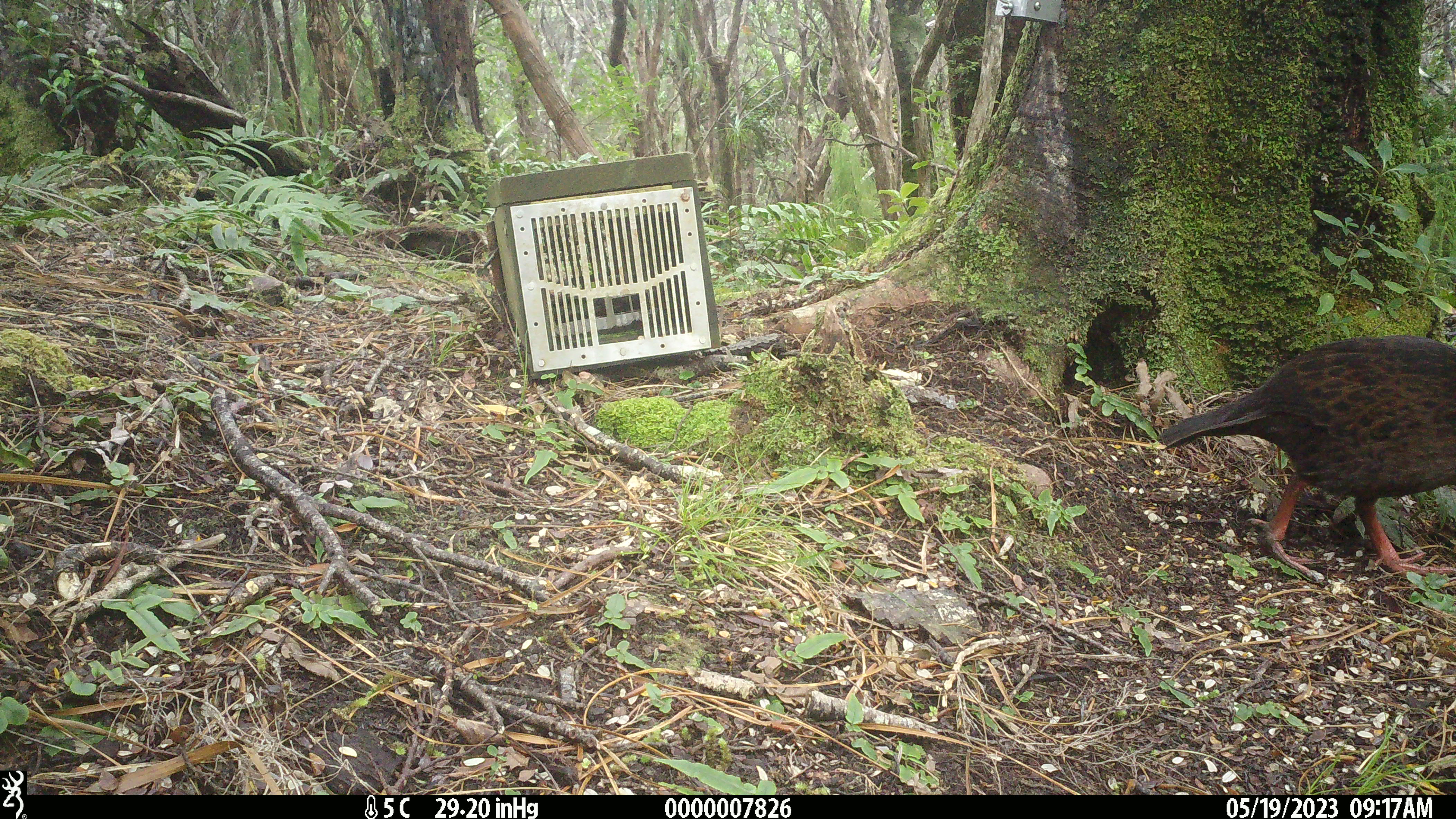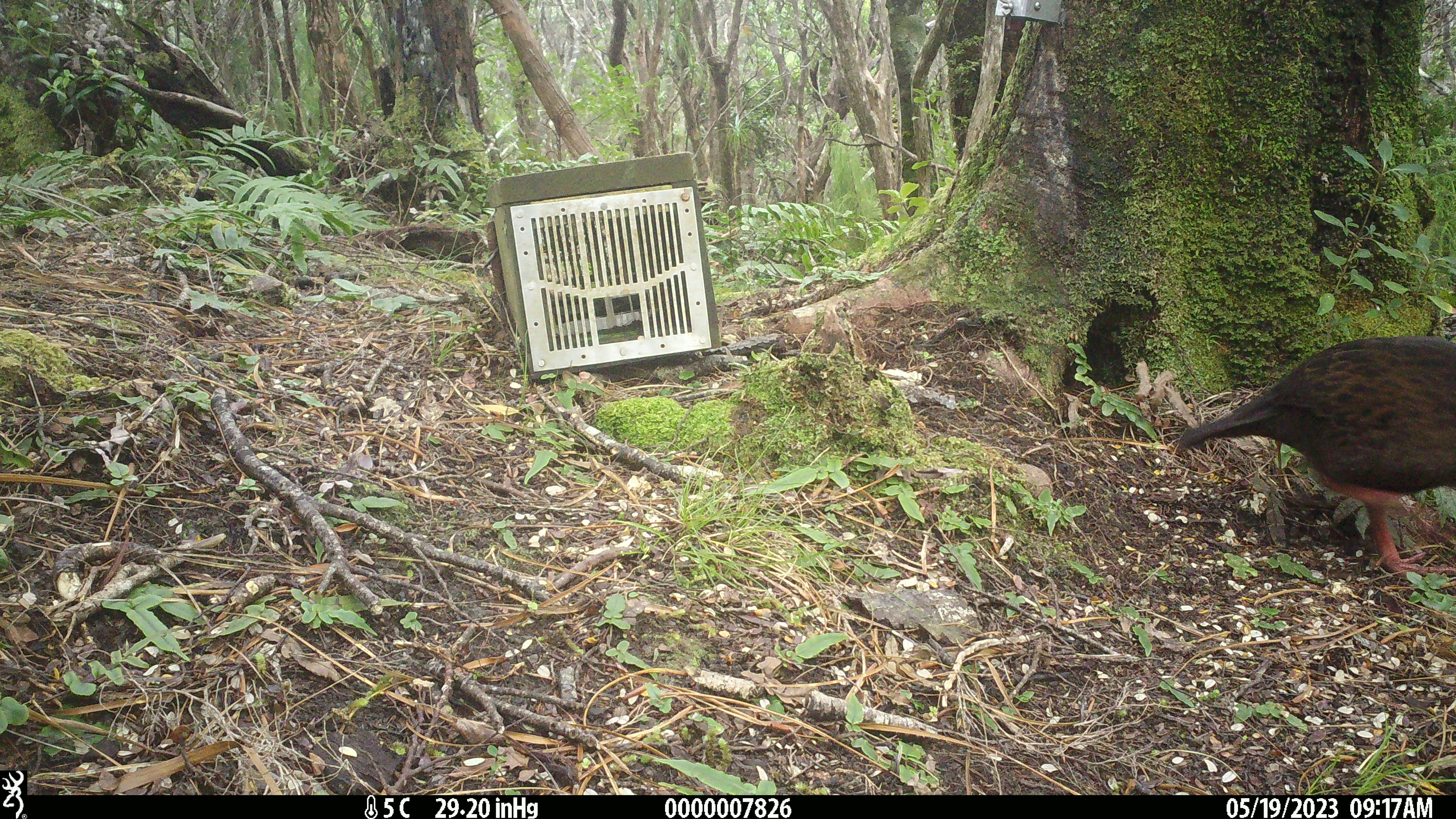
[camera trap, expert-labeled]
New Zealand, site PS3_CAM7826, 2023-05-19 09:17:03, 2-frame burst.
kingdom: Animalia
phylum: Chordata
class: Aves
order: Gruiformes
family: Rallidae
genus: Gallirallus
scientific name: Gallirallus australis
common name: weka